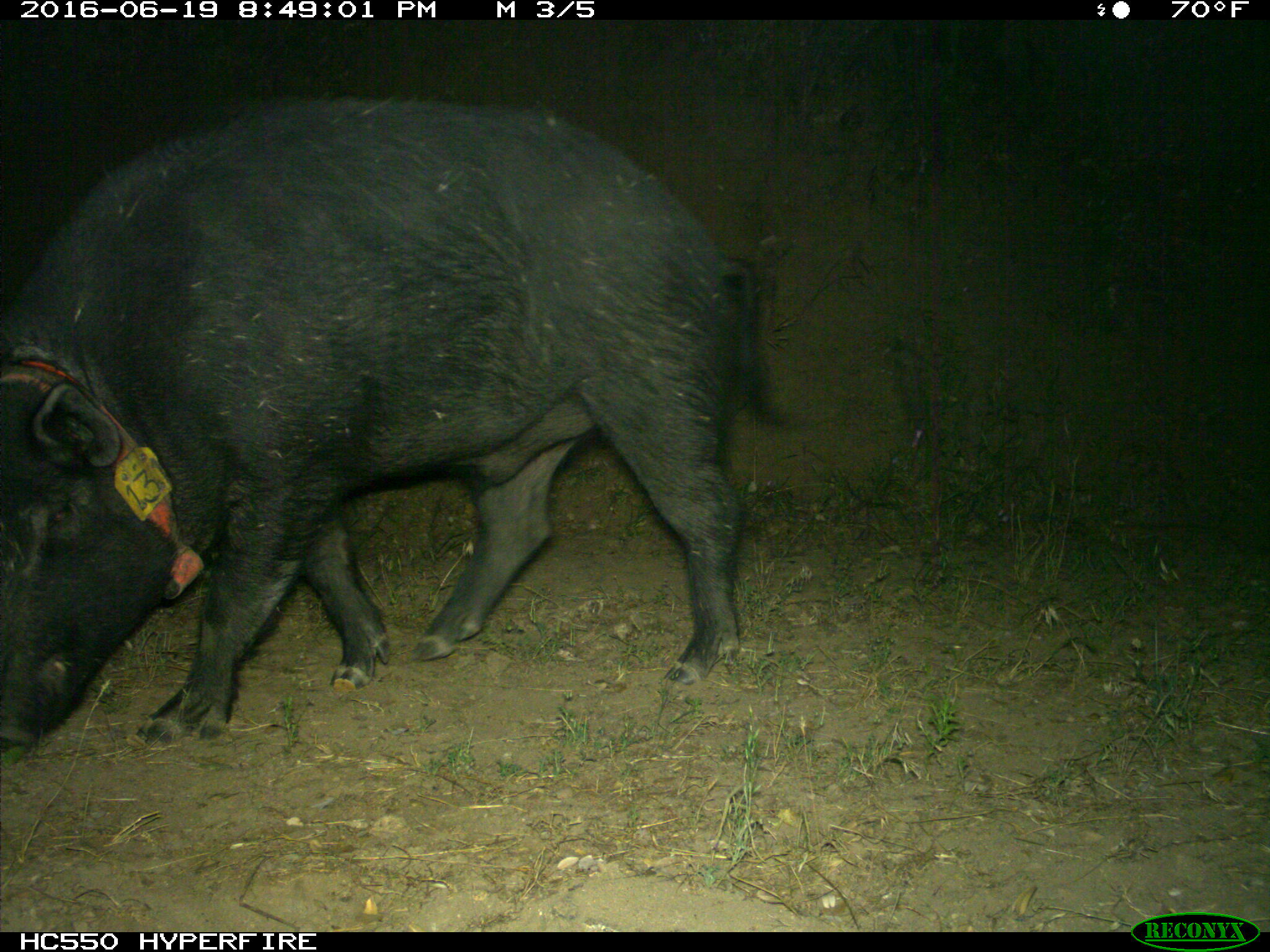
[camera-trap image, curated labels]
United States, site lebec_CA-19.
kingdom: Animalia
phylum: Chordata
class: Mammalia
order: Artiodactyla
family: Suidae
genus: Sus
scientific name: Sus scrofa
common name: wild boar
Sus scrofa (wild boar).